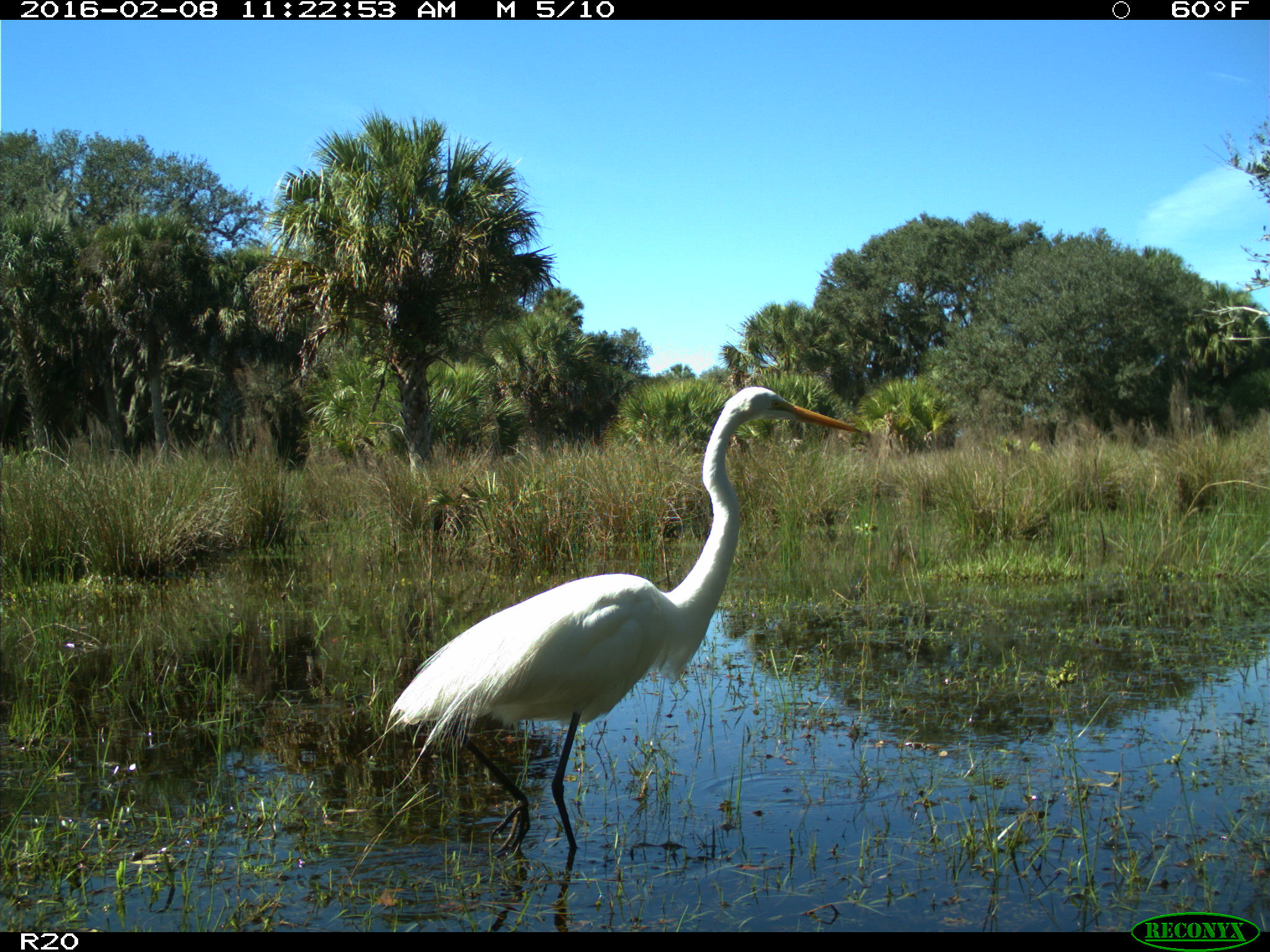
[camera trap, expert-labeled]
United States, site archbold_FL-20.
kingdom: Animalia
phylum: Chordata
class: Aves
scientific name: Aves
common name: birds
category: unidentified bird